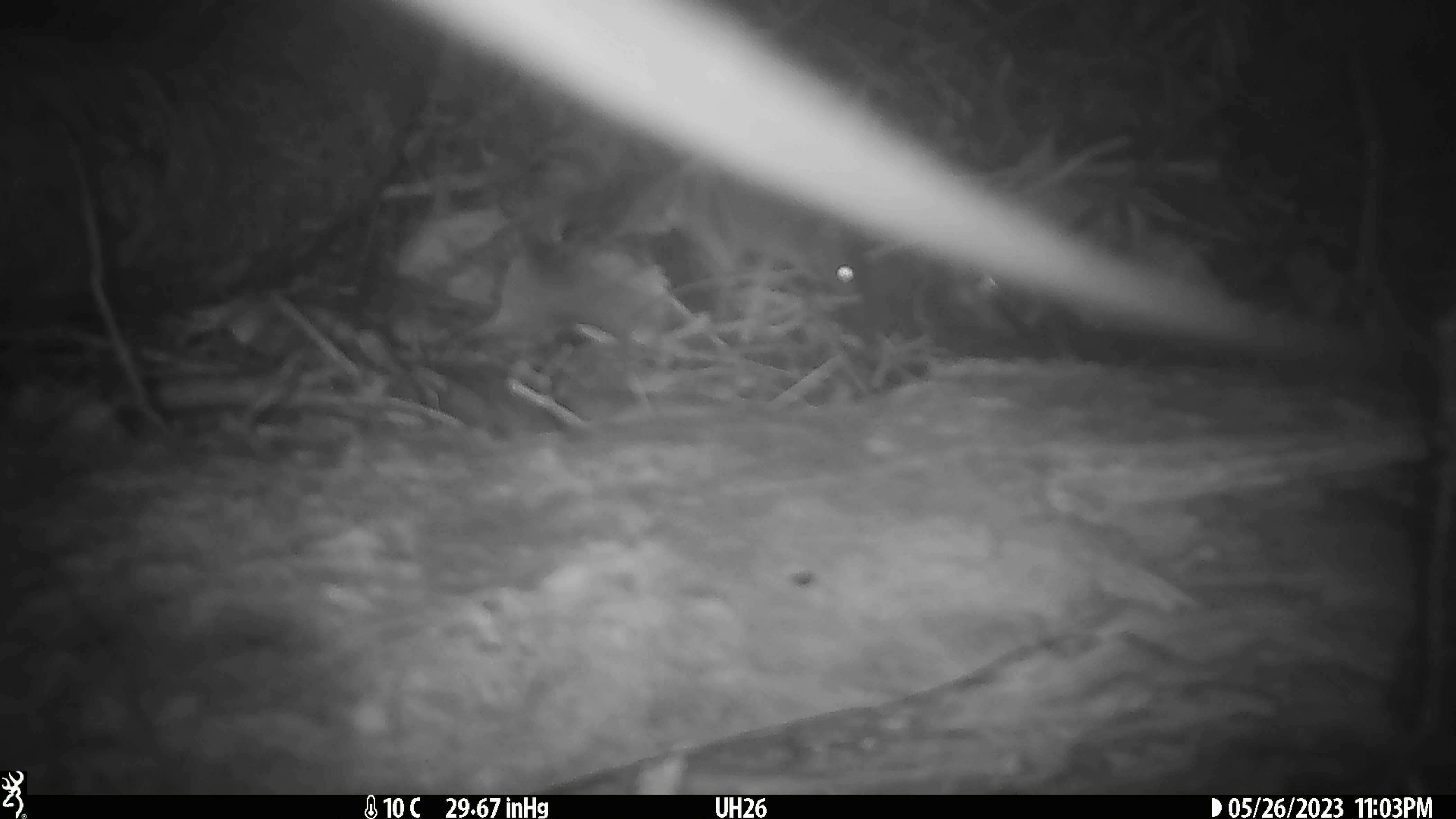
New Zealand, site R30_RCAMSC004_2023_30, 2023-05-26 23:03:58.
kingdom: Animalia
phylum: Chordata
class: Mammalia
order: Rodentia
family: Muridae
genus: Mus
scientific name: Mus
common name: mouse